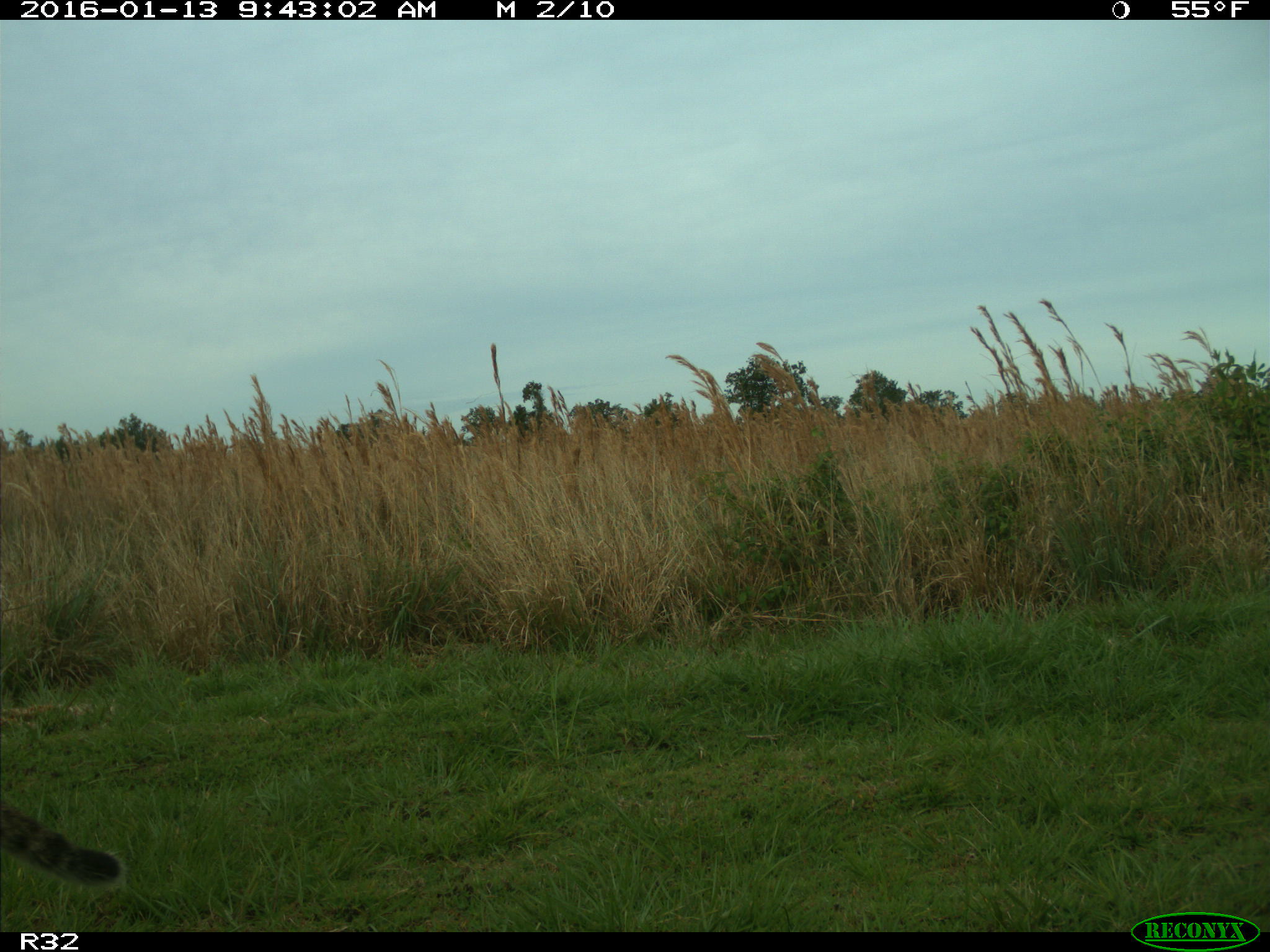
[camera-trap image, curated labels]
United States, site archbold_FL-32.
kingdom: Animalia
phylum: Chordata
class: Mammalia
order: Carnivora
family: Felidae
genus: Lynx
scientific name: Lynx rufus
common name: bobcat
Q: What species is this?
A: Lynx rufus (bobcat).